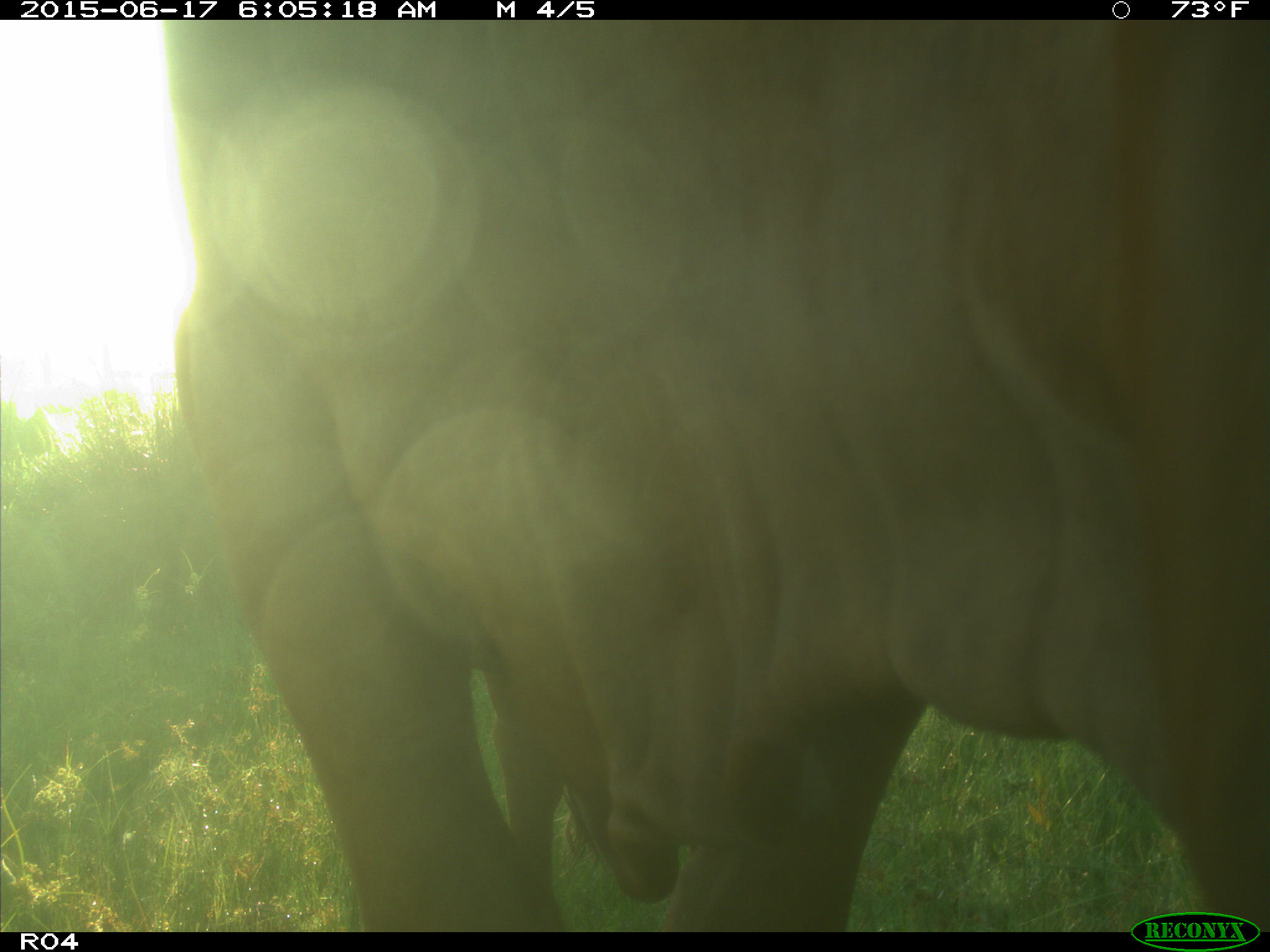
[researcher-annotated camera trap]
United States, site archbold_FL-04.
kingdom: Animalia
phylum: Chordata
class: Mammalia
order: Artiodactyla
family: Bovidae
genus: Bos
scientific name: Bos taurus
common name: domestic cow